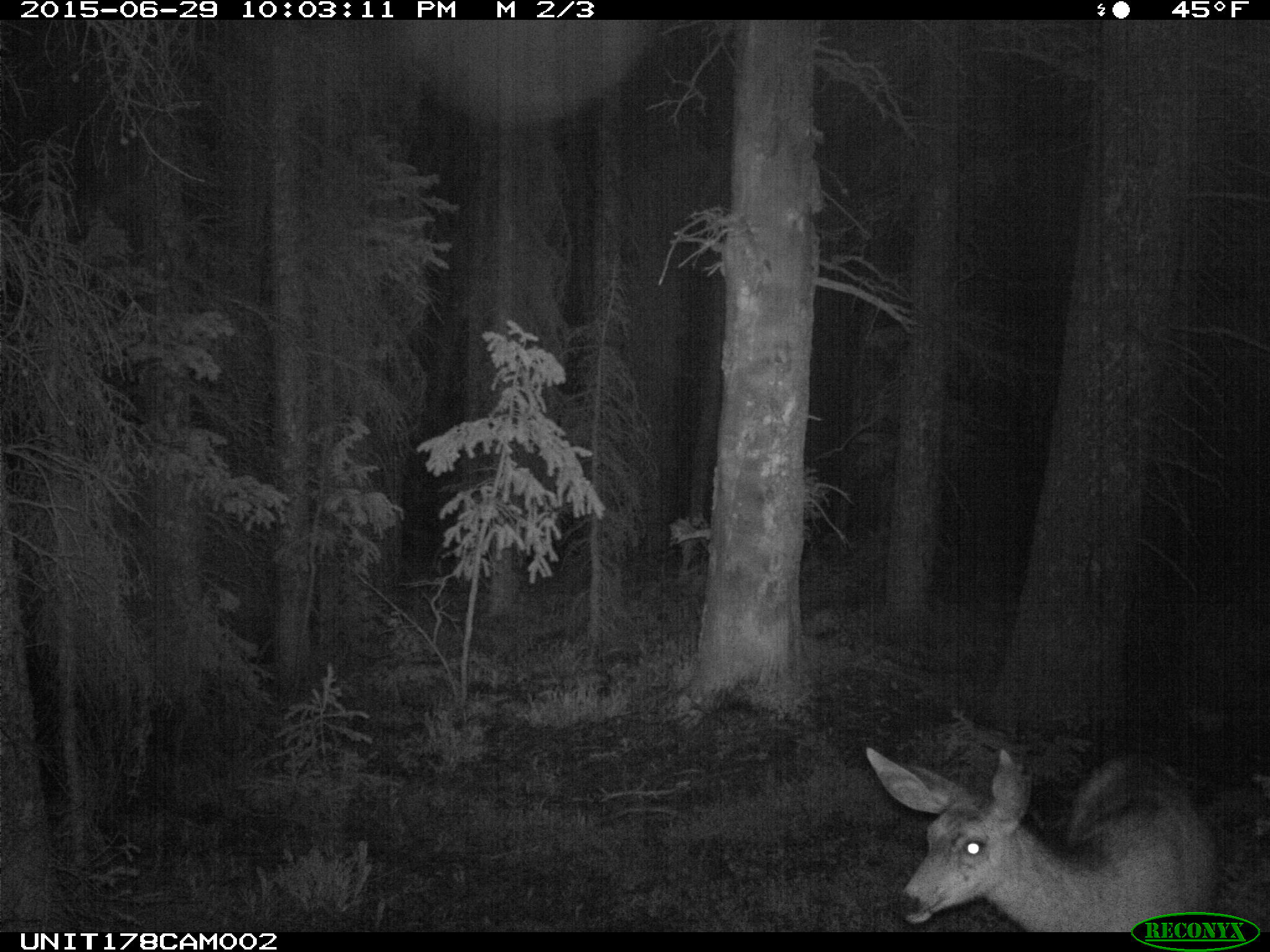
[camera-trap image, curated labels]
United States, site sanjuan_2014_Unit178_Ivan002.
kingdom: Animalia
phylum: Chordata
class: Mammalia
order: Artiodactyla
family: Cervidae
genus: Odocoileus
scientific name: Odocoileus hemionus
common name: mule deer